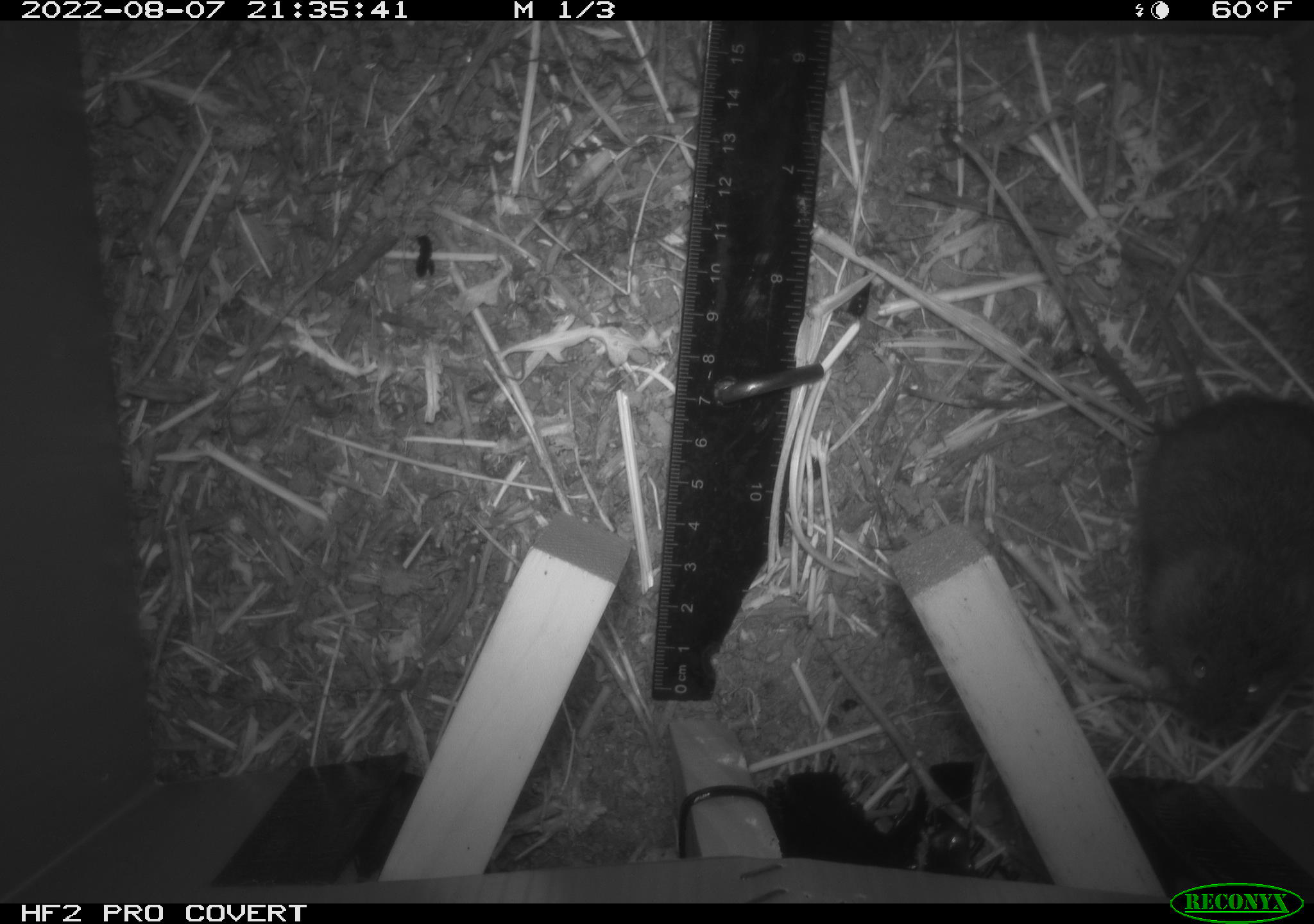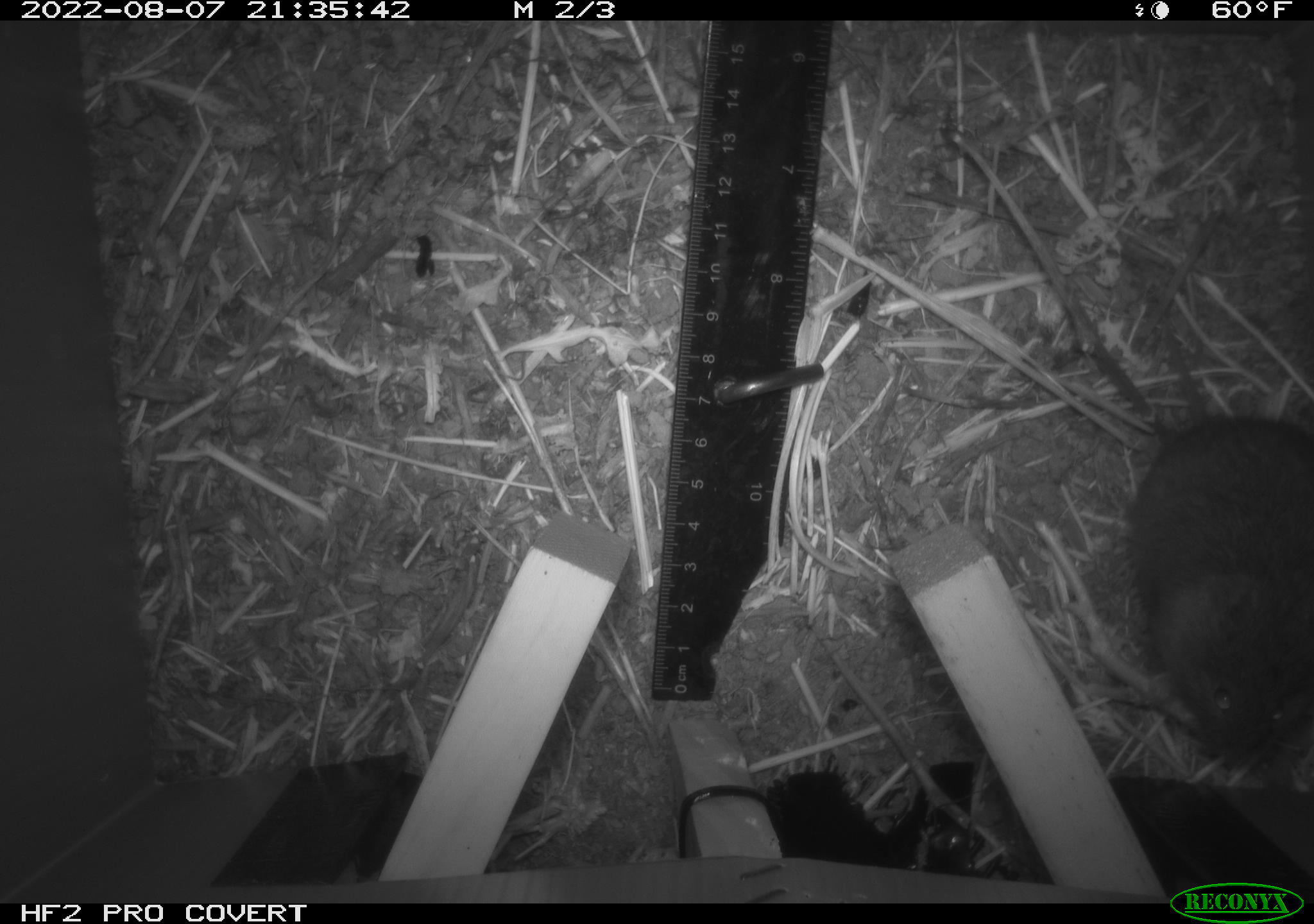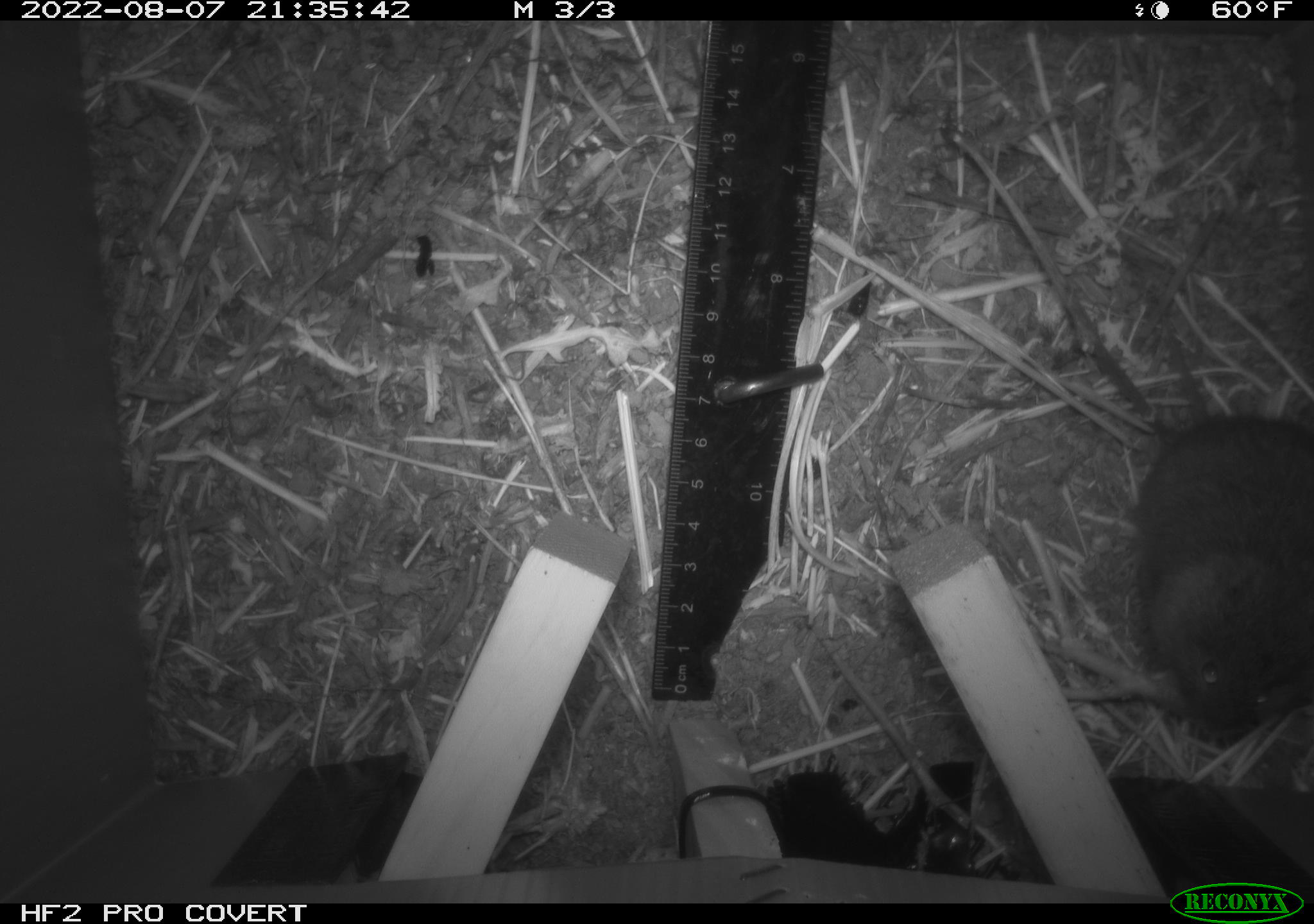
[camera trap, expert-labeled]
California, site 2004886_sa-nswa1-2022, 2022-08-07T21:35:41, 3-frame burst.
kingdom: Animalia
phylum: Chordata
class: Mammalia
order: Rodentia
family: Cricetidae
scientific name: Cricetidae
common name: hamsters, voles, lemmings, and allies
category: cricetidae family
Cricetidae family (hamsters, voles, lemmings, and allies) (Cricetidae).